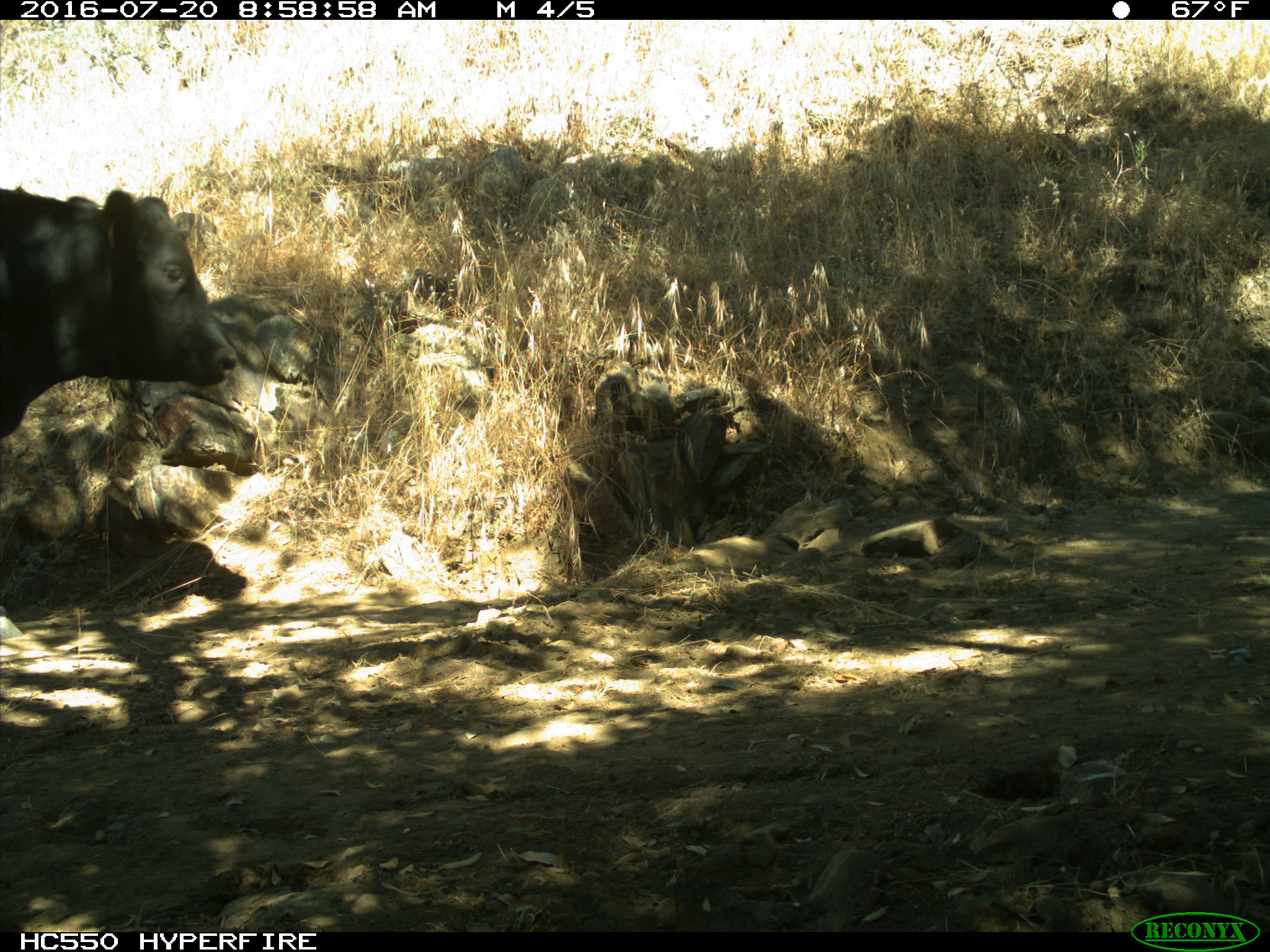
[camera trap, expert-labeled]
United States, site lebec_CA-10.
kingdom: Animalia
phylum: Chordata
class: Mammalia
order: Artiodactyla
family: Bovidae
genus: Bos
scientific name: Bos taurus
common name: domestic cow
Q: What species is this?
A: Bos taurus (domestic cow).